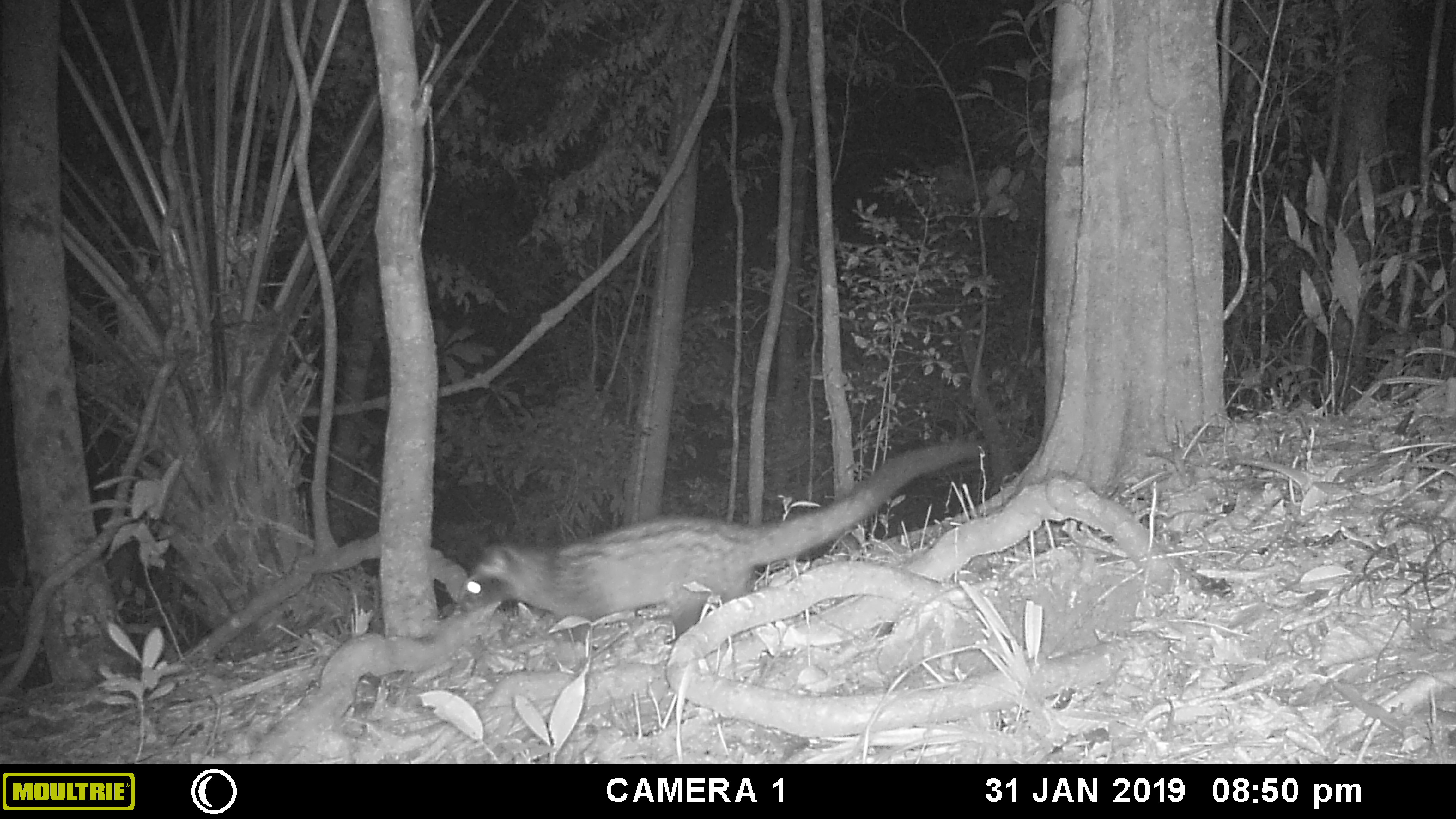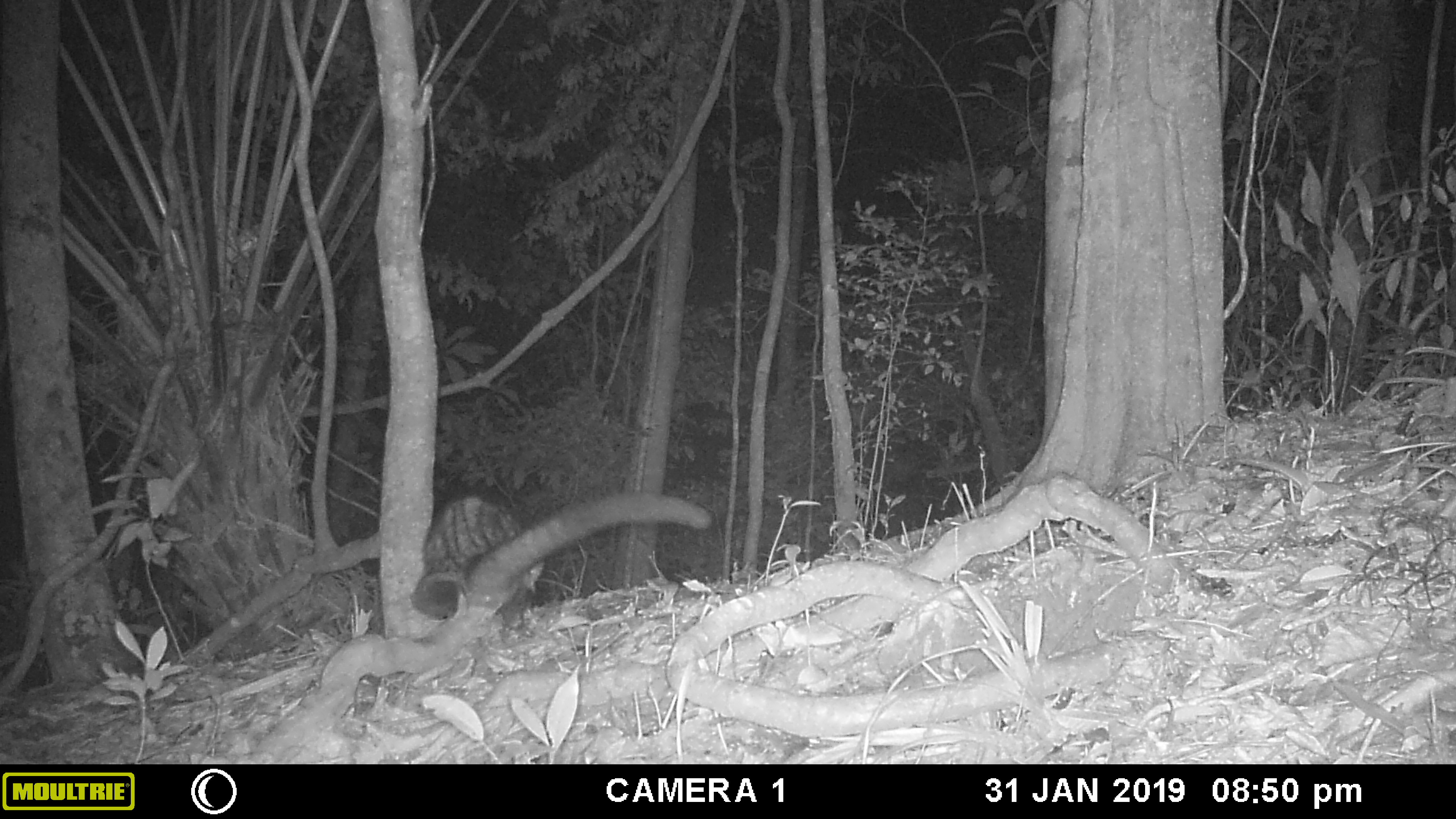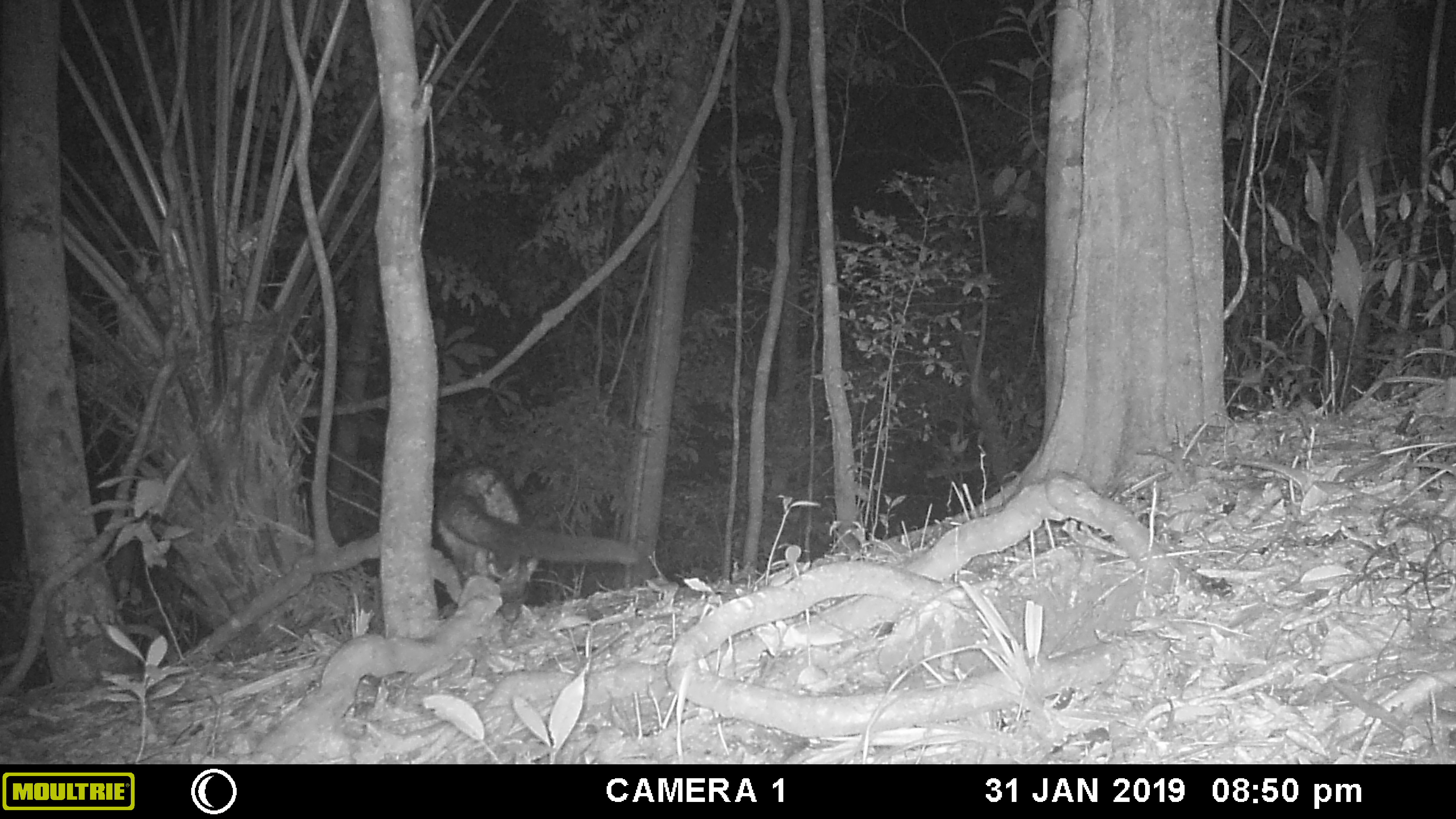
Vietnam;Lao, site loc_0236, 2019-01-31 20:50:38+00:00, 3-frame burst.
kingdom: Animalia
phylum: Chordata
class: Mammalia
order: Carnivora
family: Viverridae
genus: Paradoxurus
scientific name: Paradoxurus hermaphroditus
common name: common palm civet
Common palm civet (Paradoxurus hermaphroditus). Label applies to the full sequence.